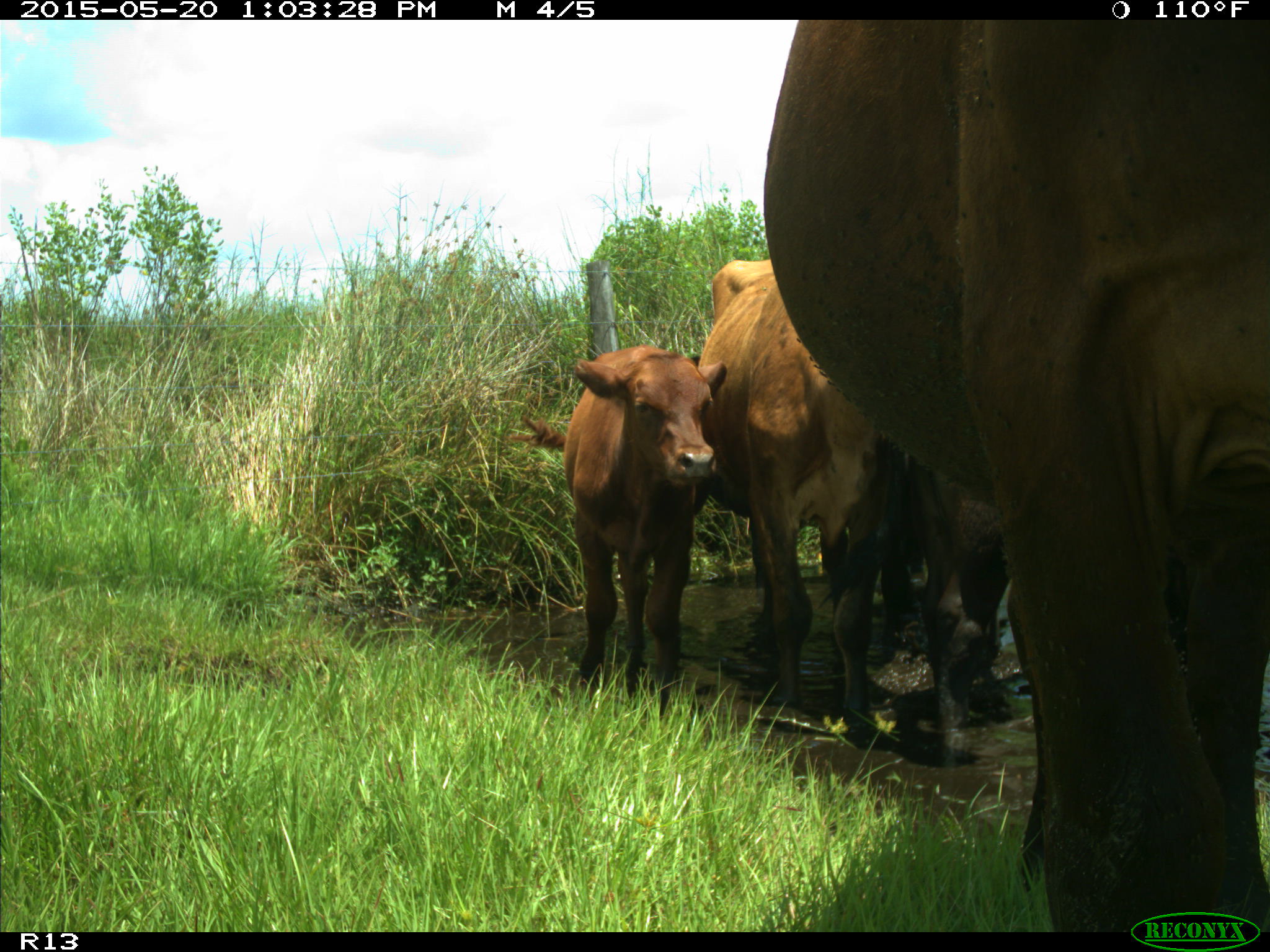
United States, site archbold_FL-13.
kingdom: Animalia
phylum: Chordata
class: Mammalia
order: Artiodactyla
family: Bovidae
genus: Bos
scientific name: Bos taurus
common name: domestic cow